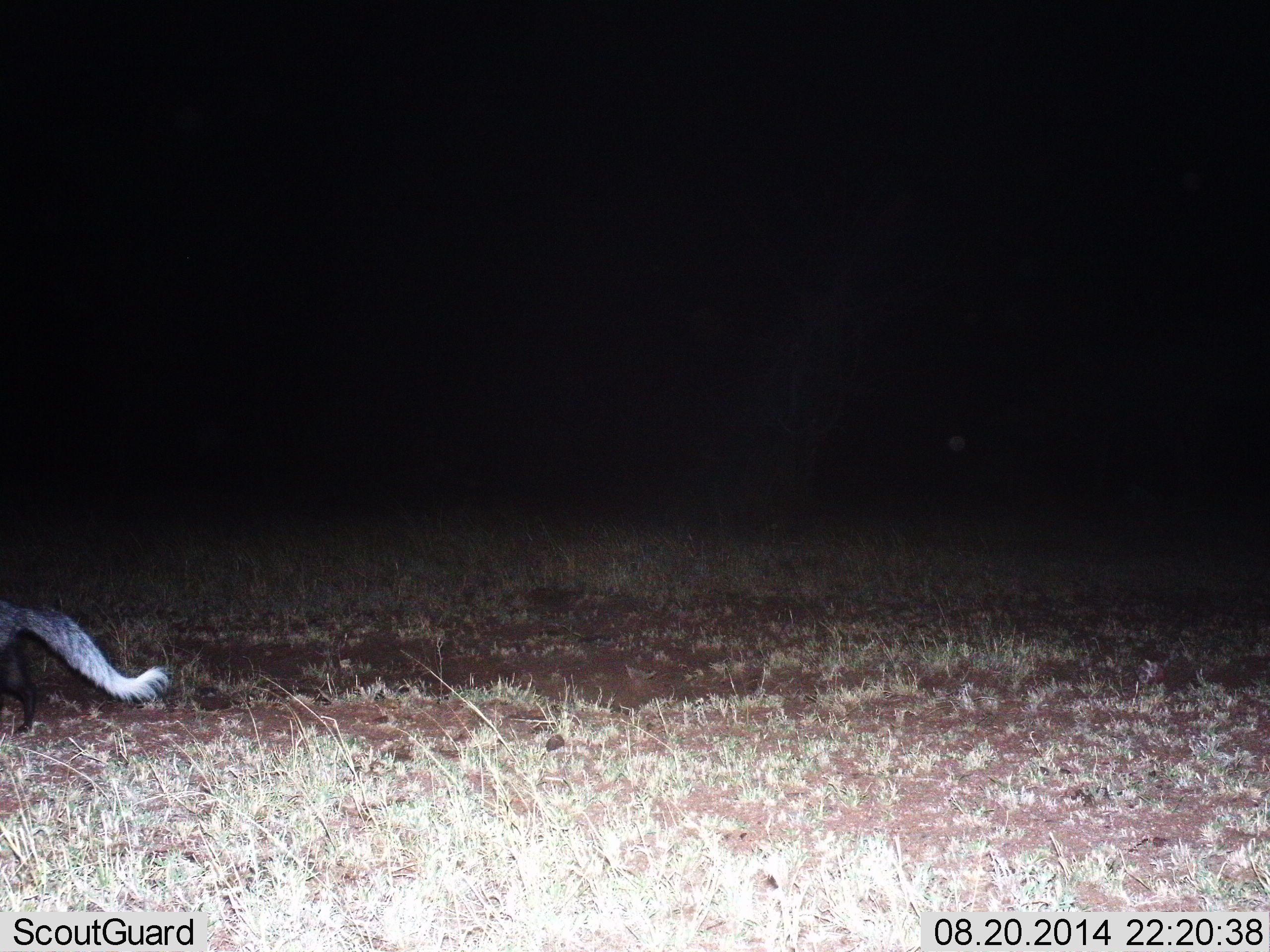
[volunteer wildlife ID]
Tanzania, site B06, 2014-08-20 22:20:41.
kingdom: Animalia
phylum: Chordata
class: Mammalia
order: Carnivora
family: Mustelidae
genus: Mellivora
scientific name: Mellivora capensis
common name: honey badger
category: honeybadger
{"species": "honeybadger (honey badger) (Mellivora capensis)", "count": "1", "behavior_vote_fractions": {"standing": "33%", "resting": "0%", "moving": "67%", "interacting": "0%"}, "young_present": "0%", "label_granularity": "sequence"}